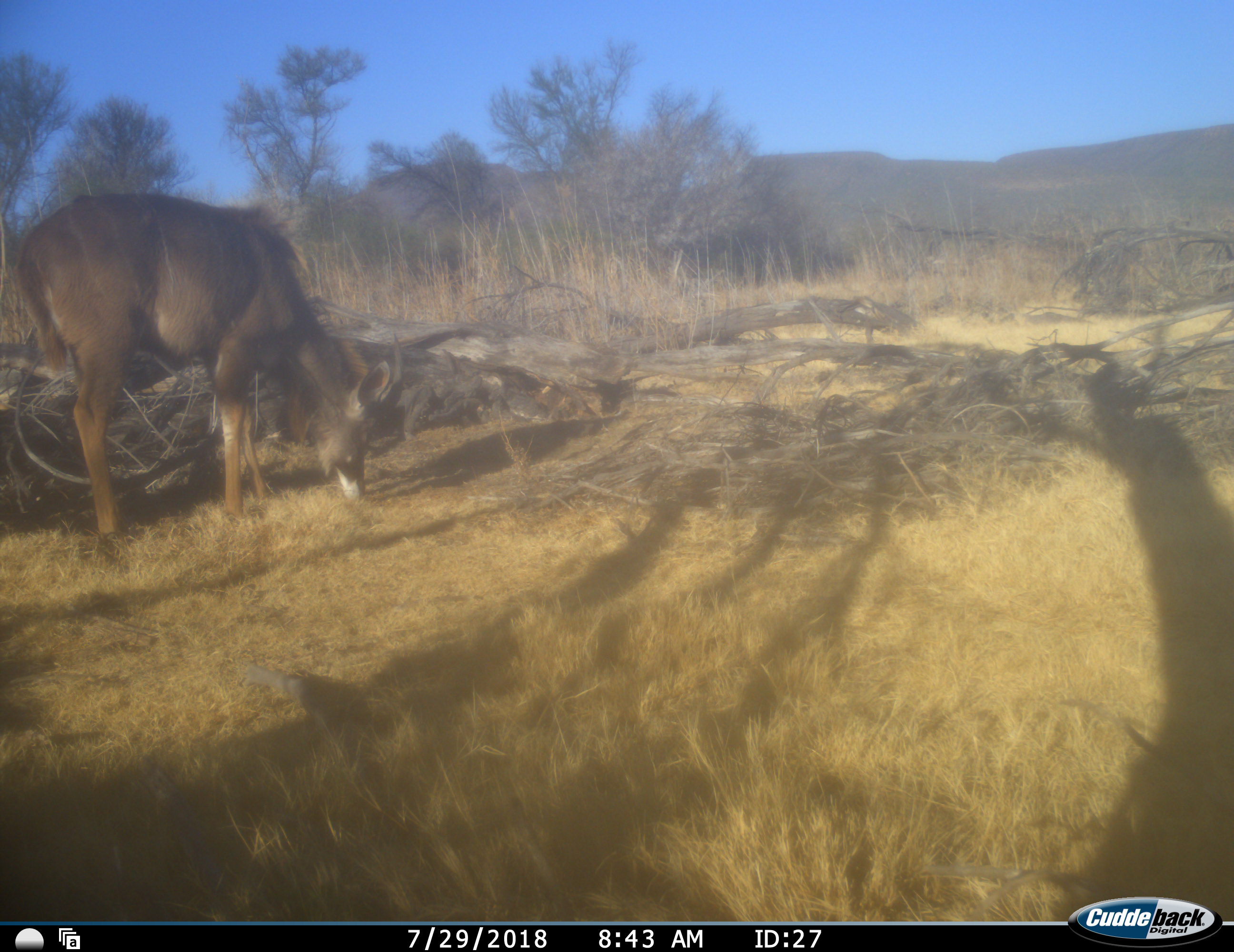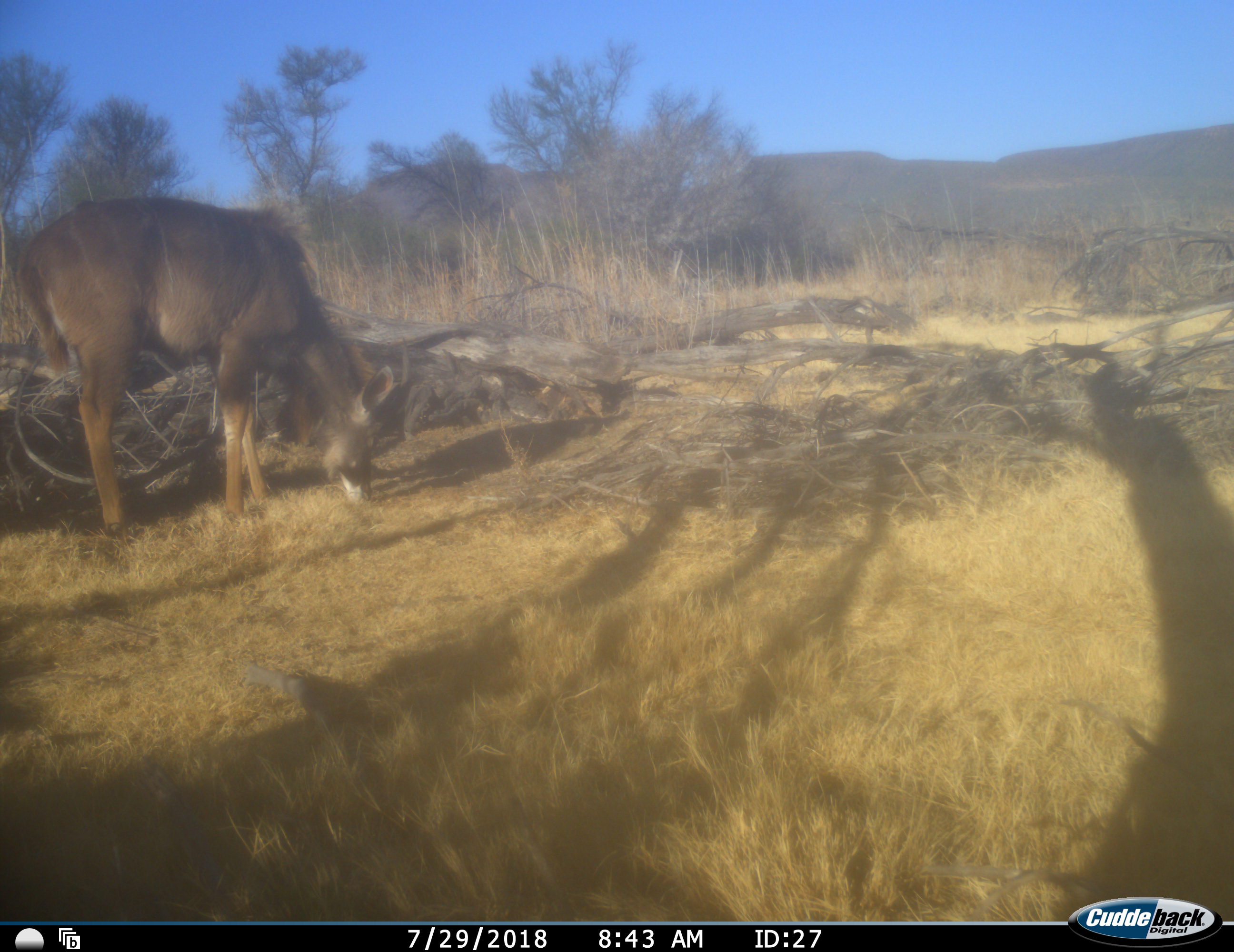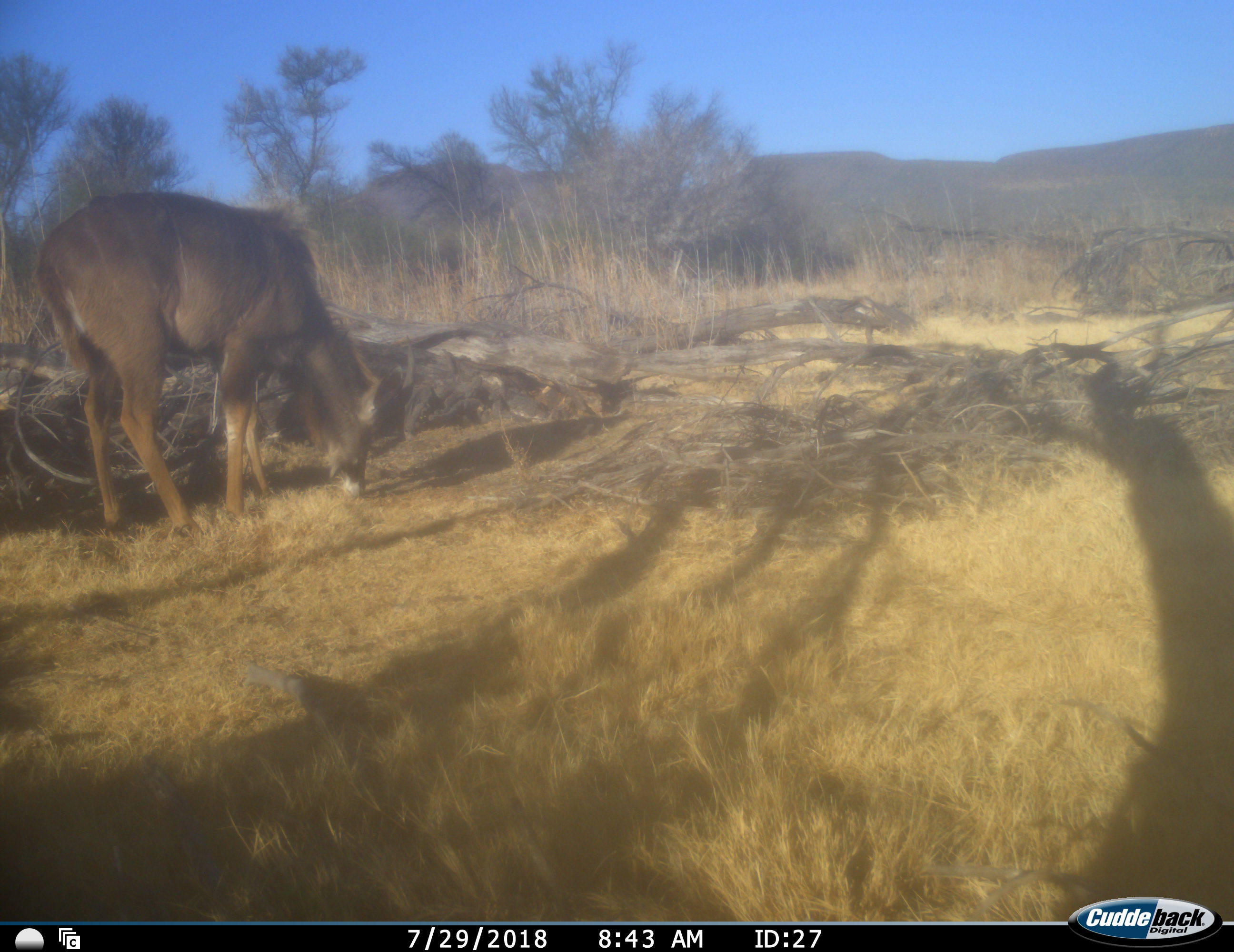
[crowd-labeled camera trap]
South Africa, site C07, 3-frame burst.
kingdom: Animalia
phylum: Chordata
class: Mammalia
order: Artiodactyla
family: Bovidae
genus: Tragelaphus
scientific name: Tragelaphus strepsiceros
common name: greater kudu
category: kudu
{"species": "kudu (greater kudu) (Tragelaphus strepsiceros)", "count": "1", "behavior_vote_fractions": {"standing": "0%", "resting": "0%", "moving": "0%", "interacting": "0%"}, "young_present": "0%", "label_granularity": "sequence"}